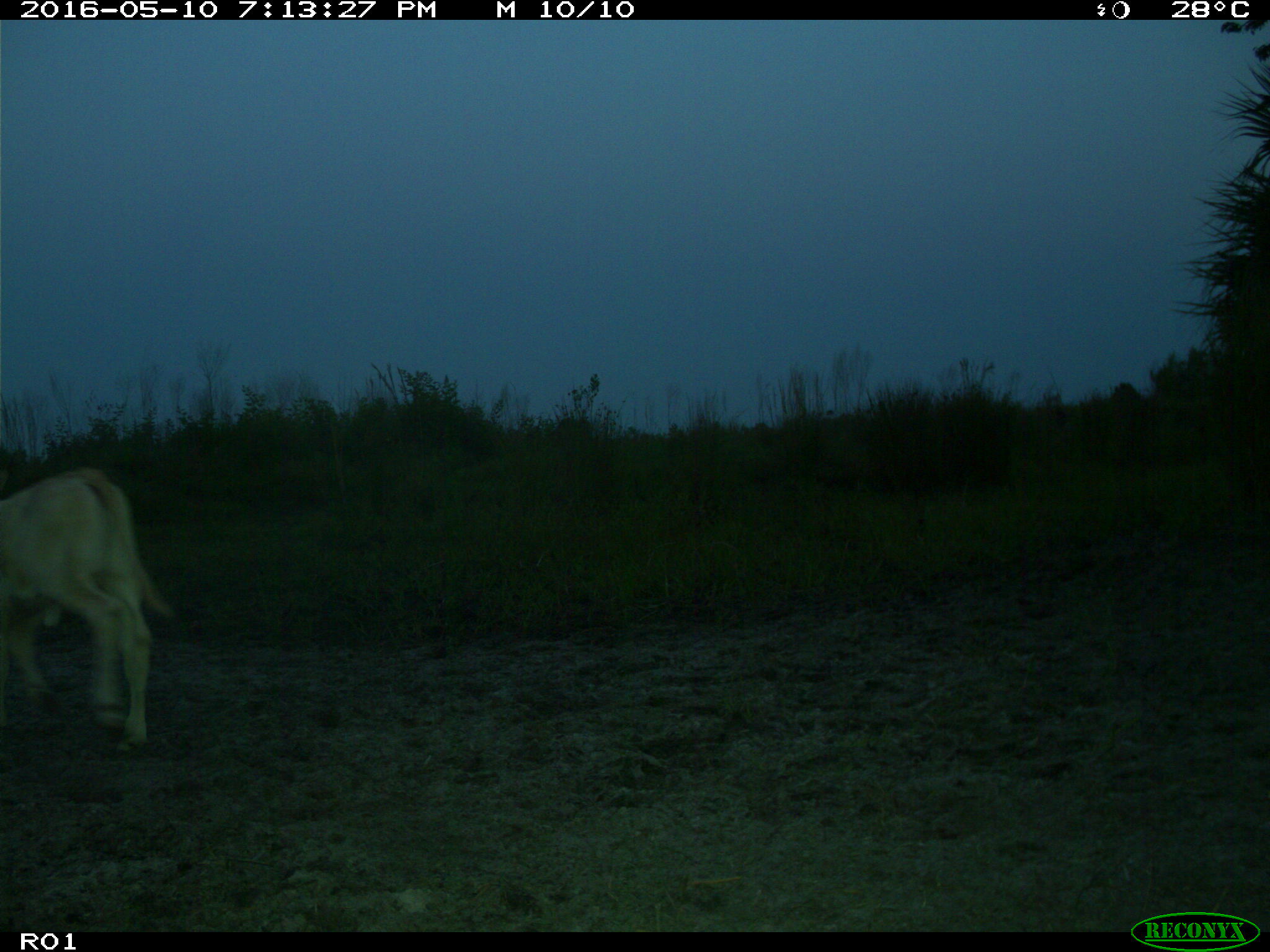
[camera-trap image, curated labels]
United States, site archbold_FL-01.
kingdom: Animalia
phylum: Chordata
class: Mammalia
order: Artiodactyla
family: Bovidae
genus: Bos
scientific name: Bos taurus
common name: domestic cow